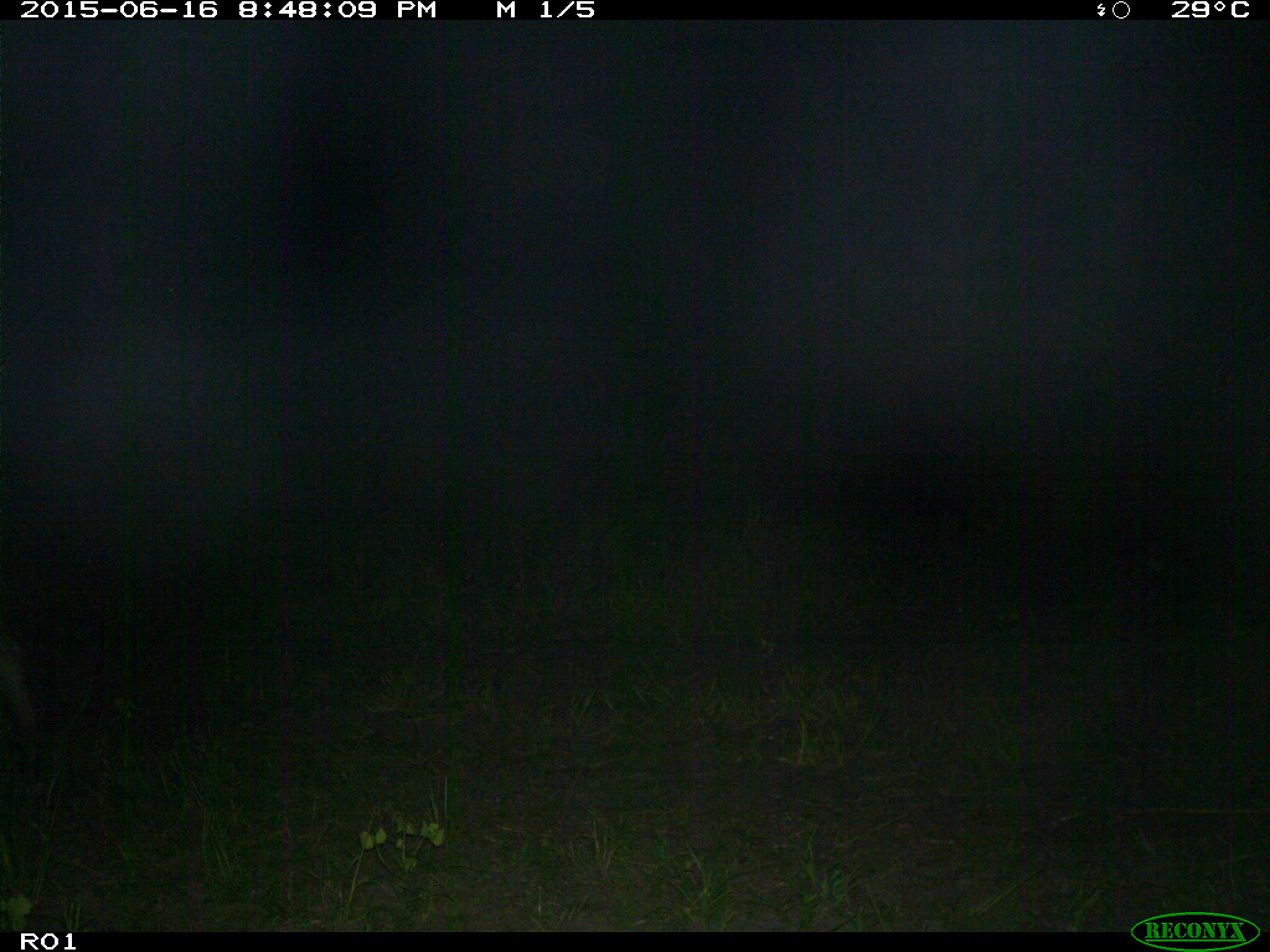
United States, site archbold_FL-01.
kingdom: Animalia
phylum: Chordata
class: Mammalia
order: Artiodactyla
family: Bovidae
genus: Bos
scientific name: Bos taurus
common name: domestic cow